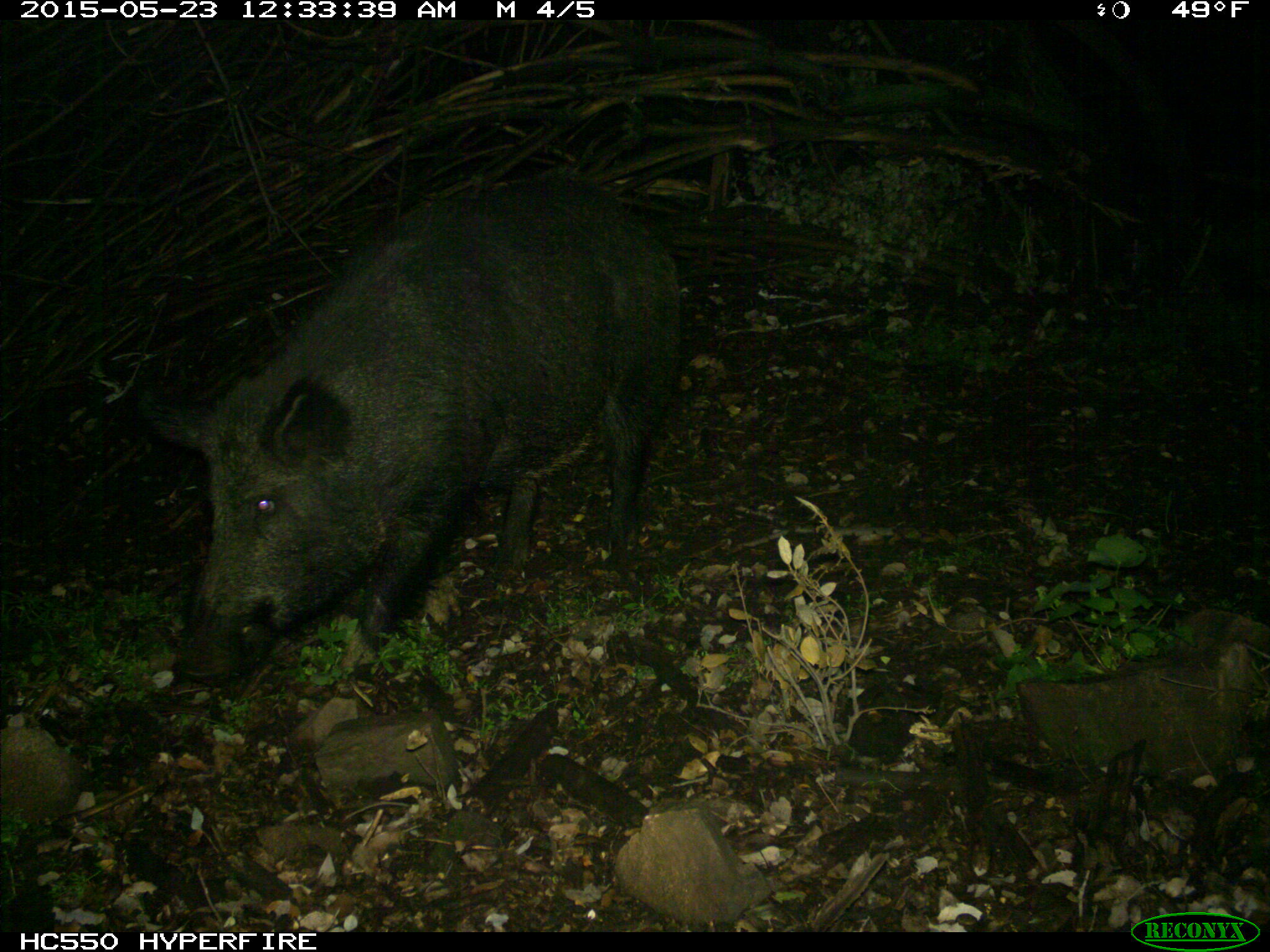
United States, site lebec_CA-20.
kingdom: Animalia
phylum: Chordata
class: Mammalia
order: Artiodactyla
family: Suidae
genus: Sus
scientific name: Sus scrofa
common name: wild boar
Sus scrofa (wild boar).